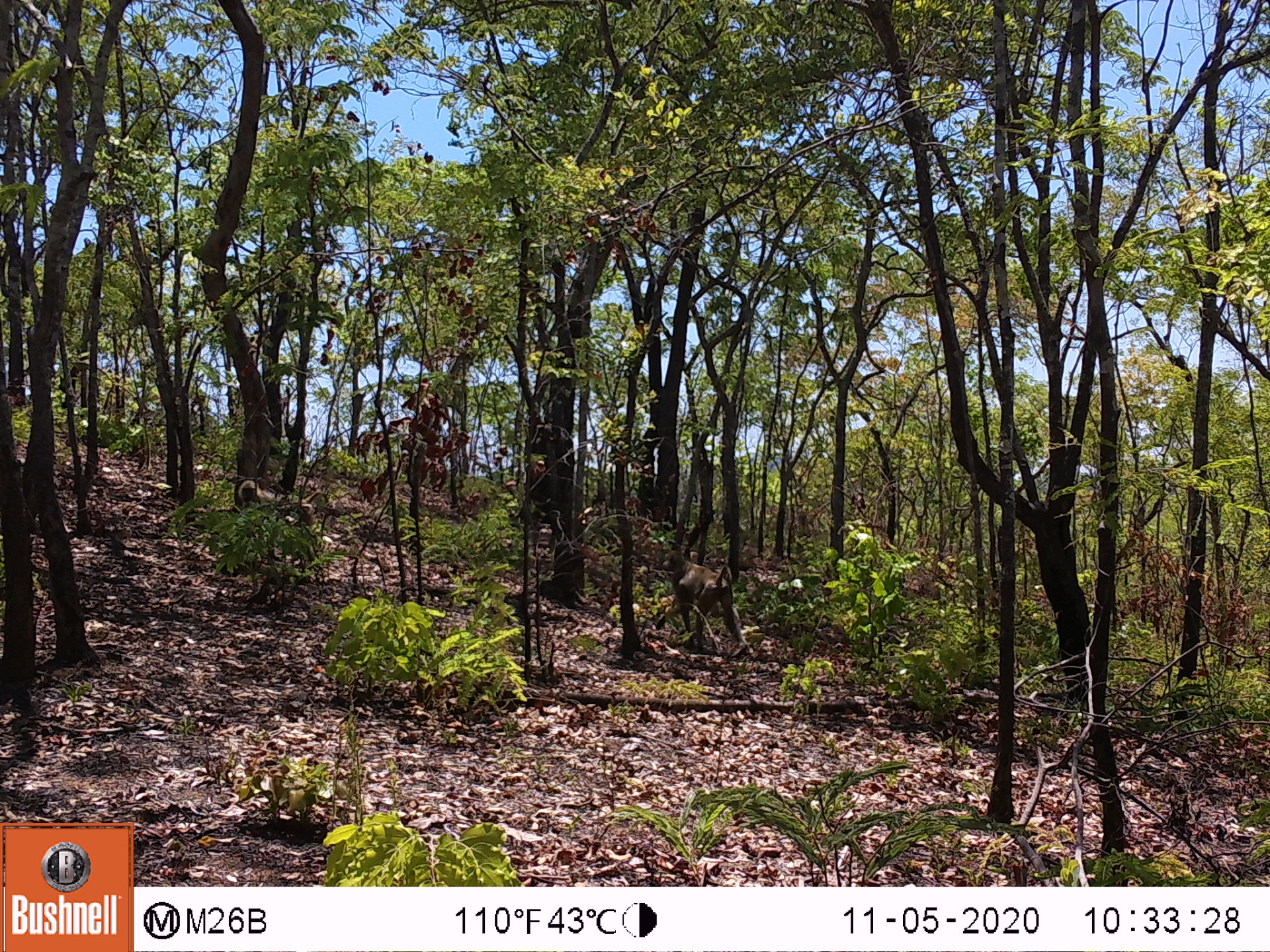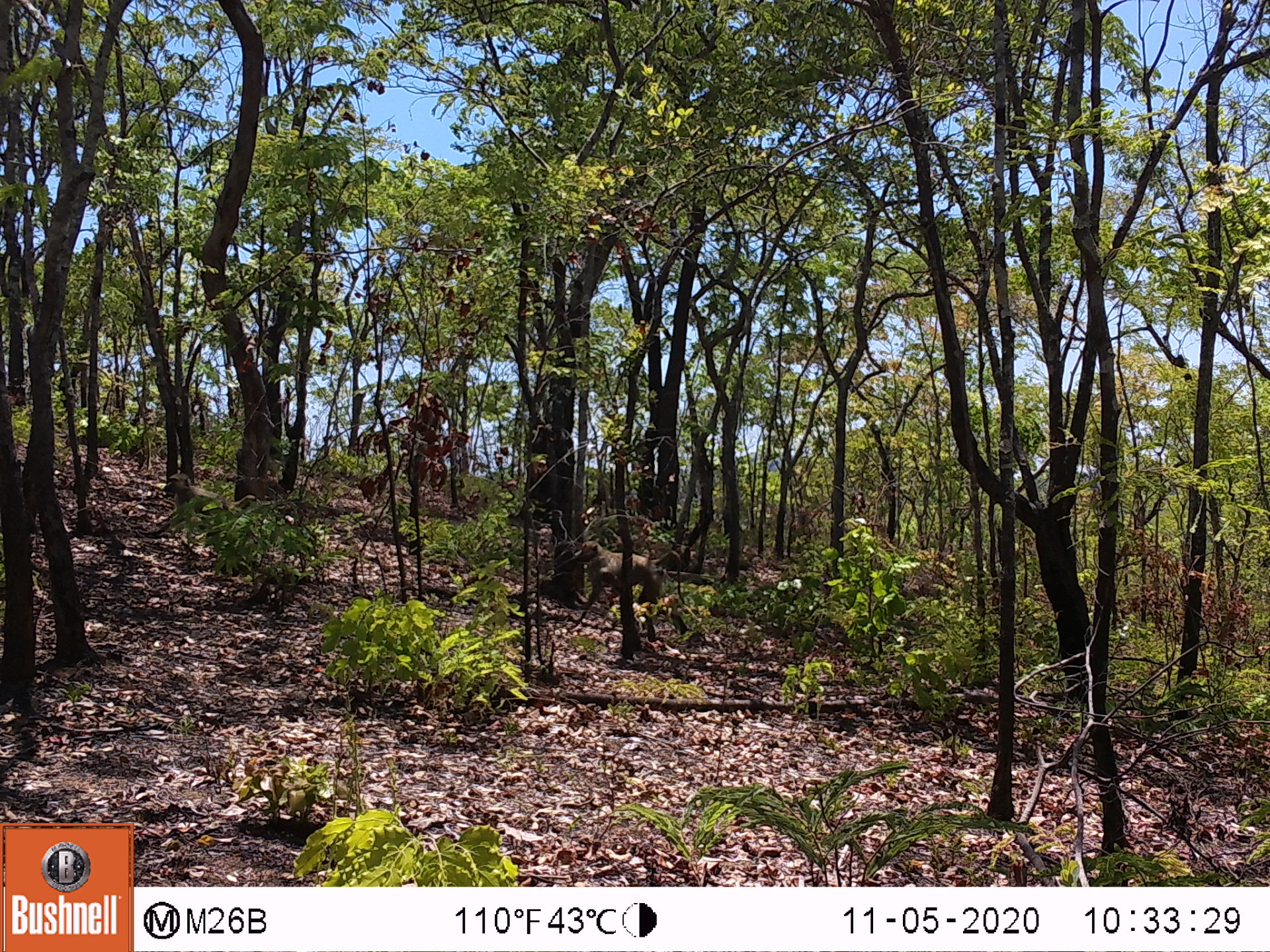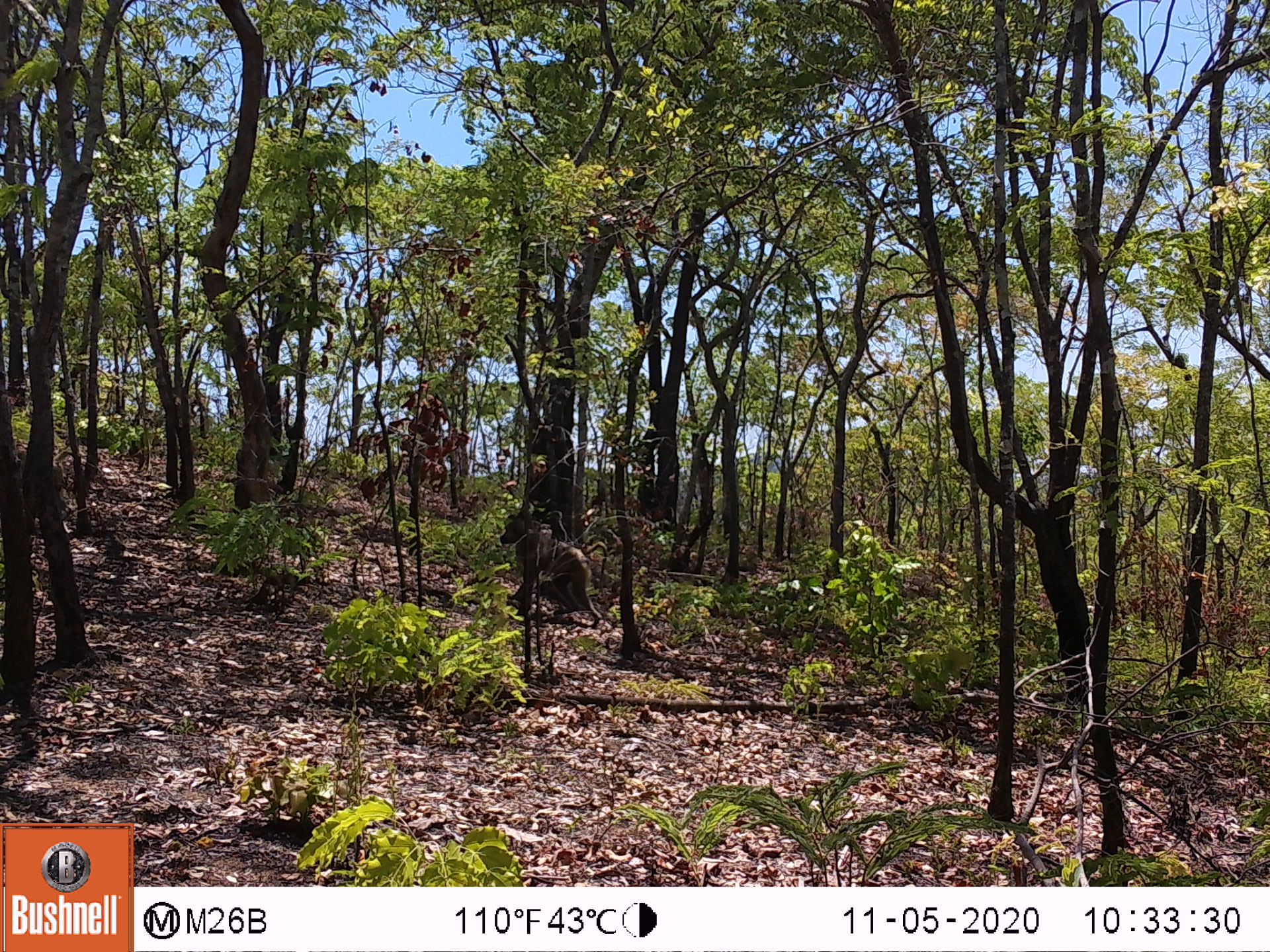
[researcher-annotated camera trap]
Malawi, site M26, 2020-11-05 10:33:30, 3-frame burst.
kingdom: Animalia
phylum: Chordata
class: Mammalia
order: Primates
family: Cercopithecidae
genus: Papio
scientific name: Papio cynocephalus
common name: yellow baboon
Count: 2.